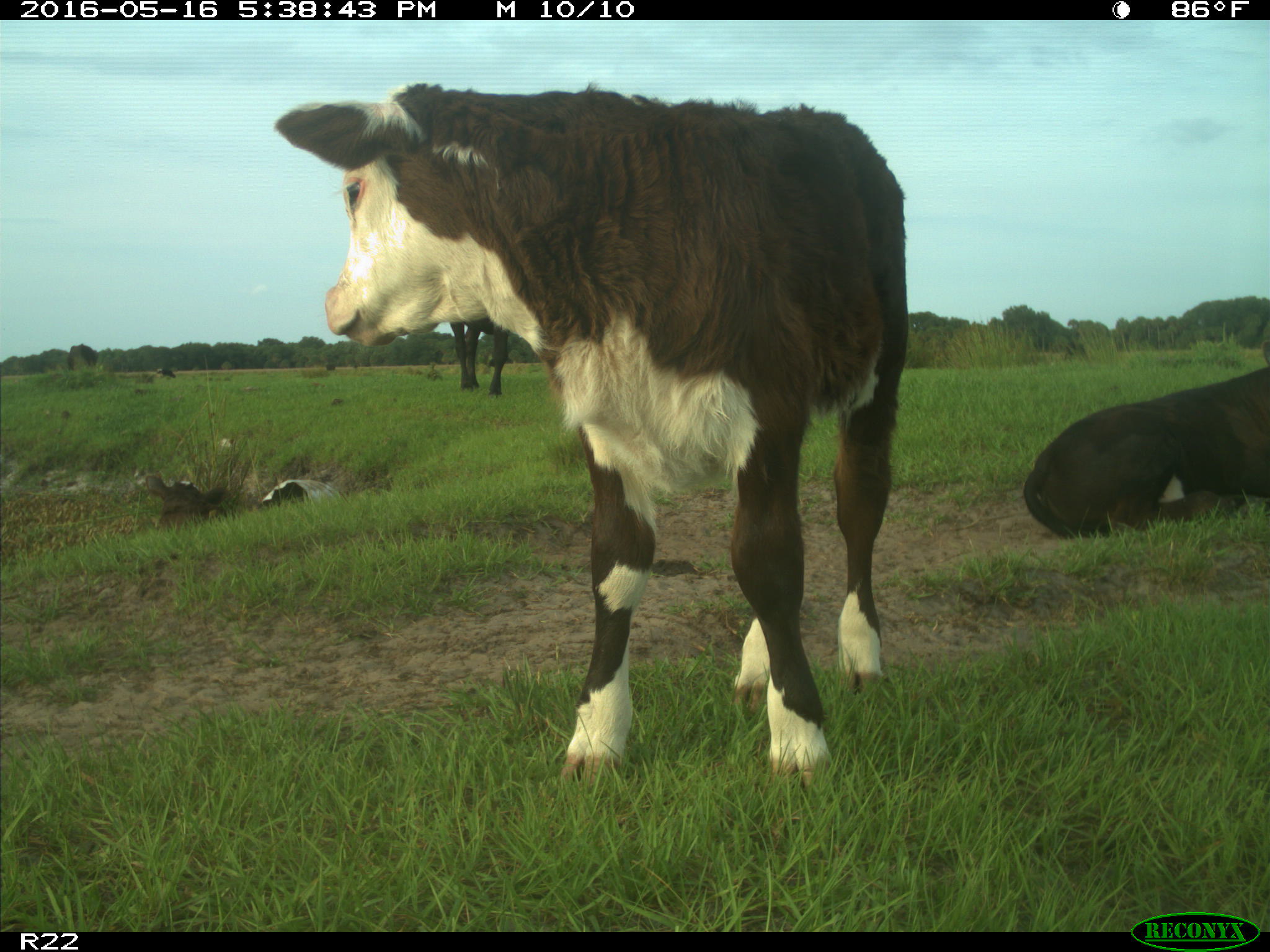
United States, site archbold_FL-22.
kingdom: Animalia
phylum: Chordata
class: Mammalia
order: Artiodactyla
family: Bovidae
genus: Bos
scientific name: Bos taurus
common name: domestic cow